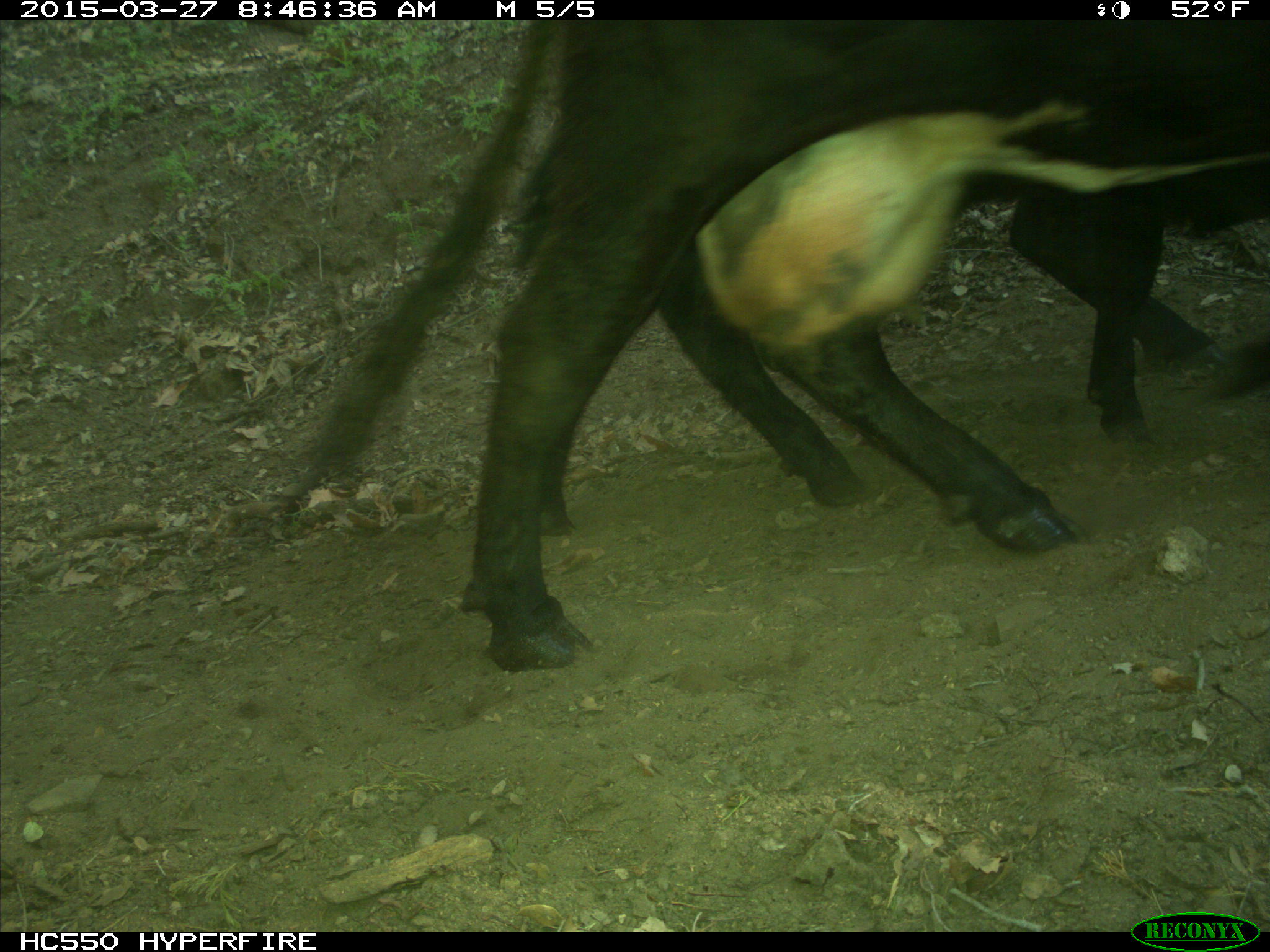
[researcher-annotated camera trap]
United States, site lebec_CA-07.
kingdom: Animalia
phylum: Chordata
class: Mammalia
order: Artiodactyla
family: Bovidae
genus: Bos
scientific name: Bos taurus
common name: domestic cow